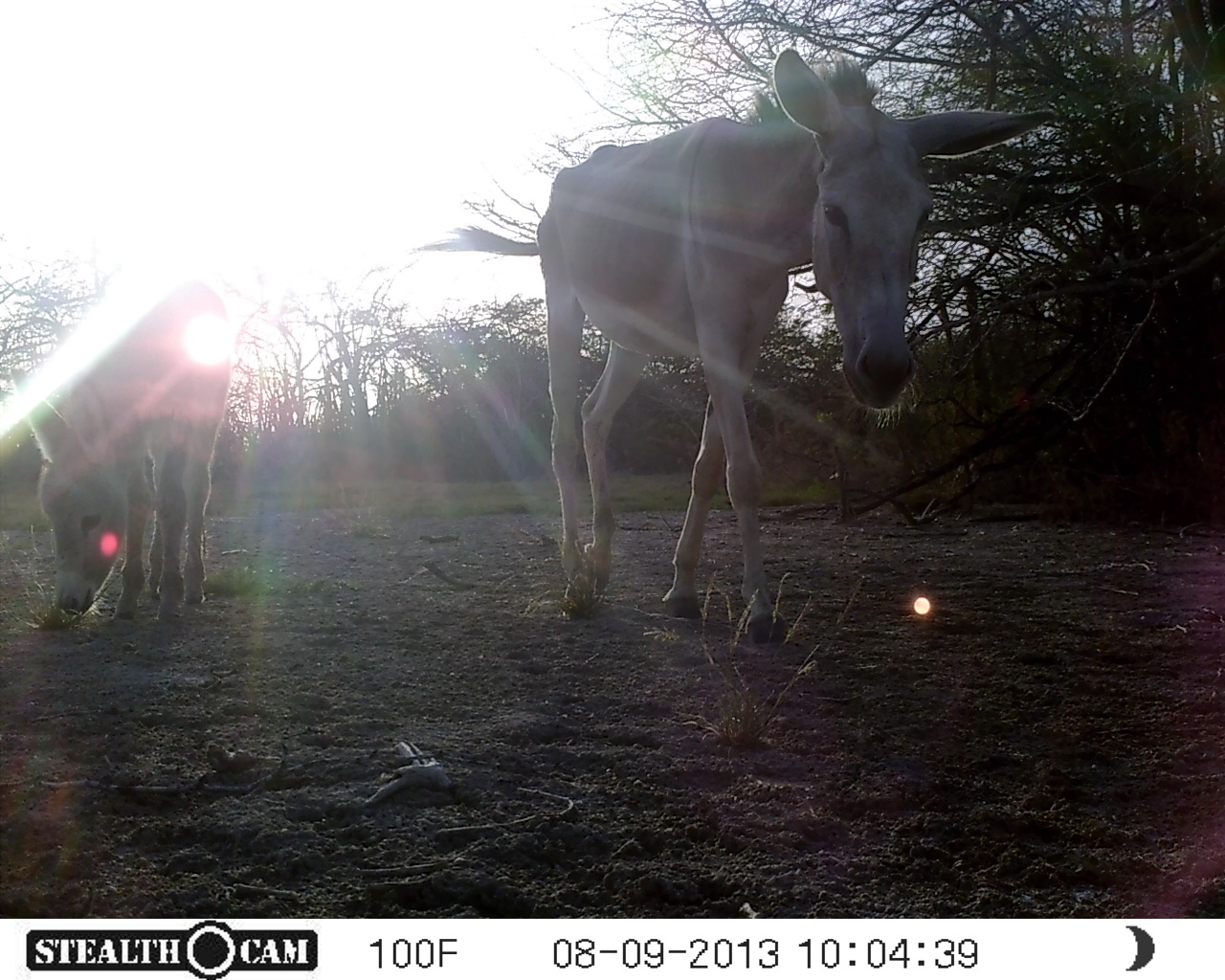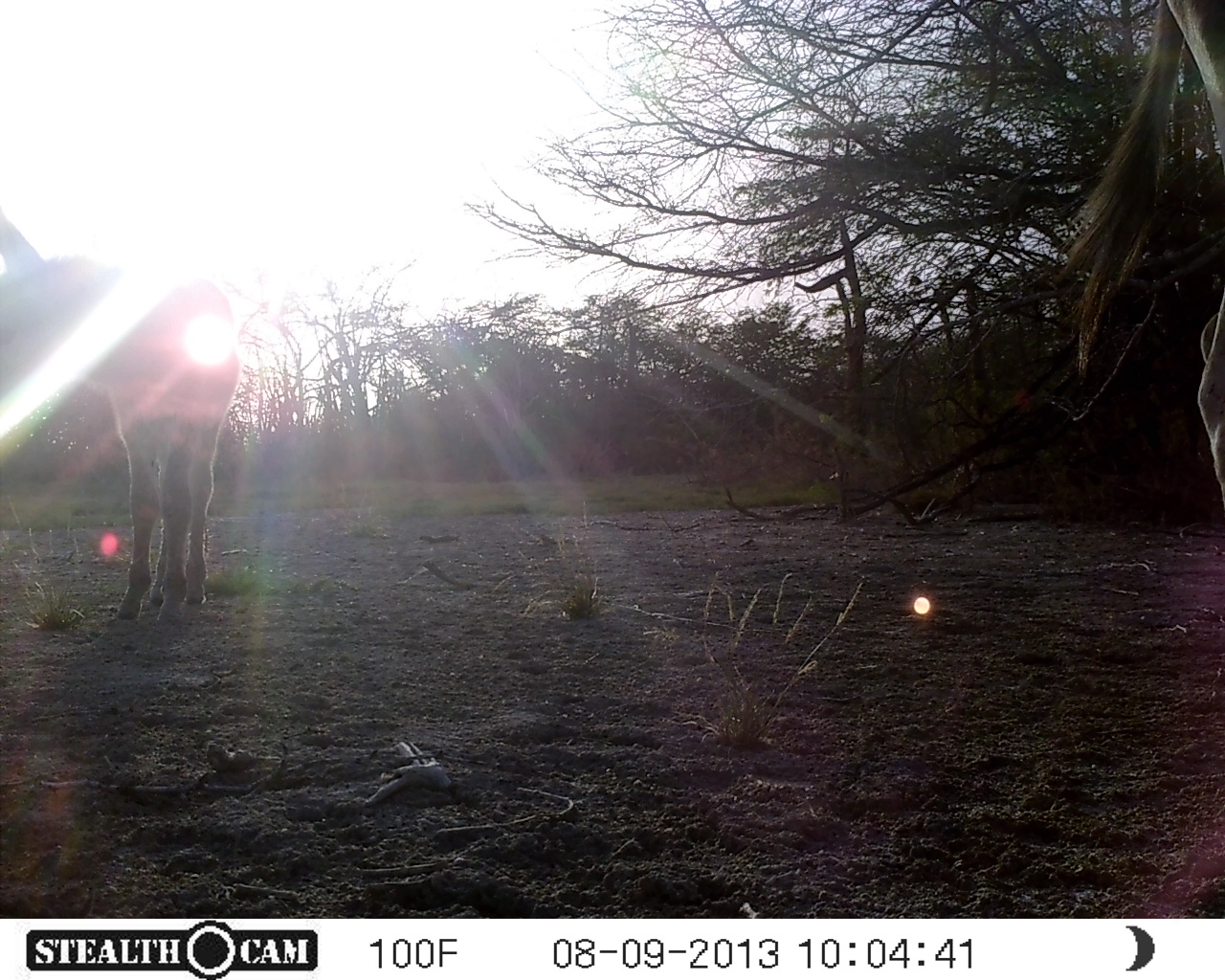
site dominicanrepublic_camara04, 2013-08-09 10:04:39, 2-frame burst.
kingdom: Animalia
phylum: Chordata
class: Mammalia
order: Perissodactyla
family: Equidae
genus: Equus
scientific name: Equus asinus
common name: donkey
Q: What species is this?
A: Donkey (Equus asinus).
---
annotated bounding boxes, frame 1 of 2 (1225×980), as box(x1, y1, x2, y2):
donkey: box(416, 41, 1055, 639); box(24, 275, 235, 626)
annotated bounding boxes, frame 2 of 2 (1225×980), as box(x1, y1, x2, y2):
donkey: box(1004, 21, 1225, 859); box(88, 279, 234, 622)